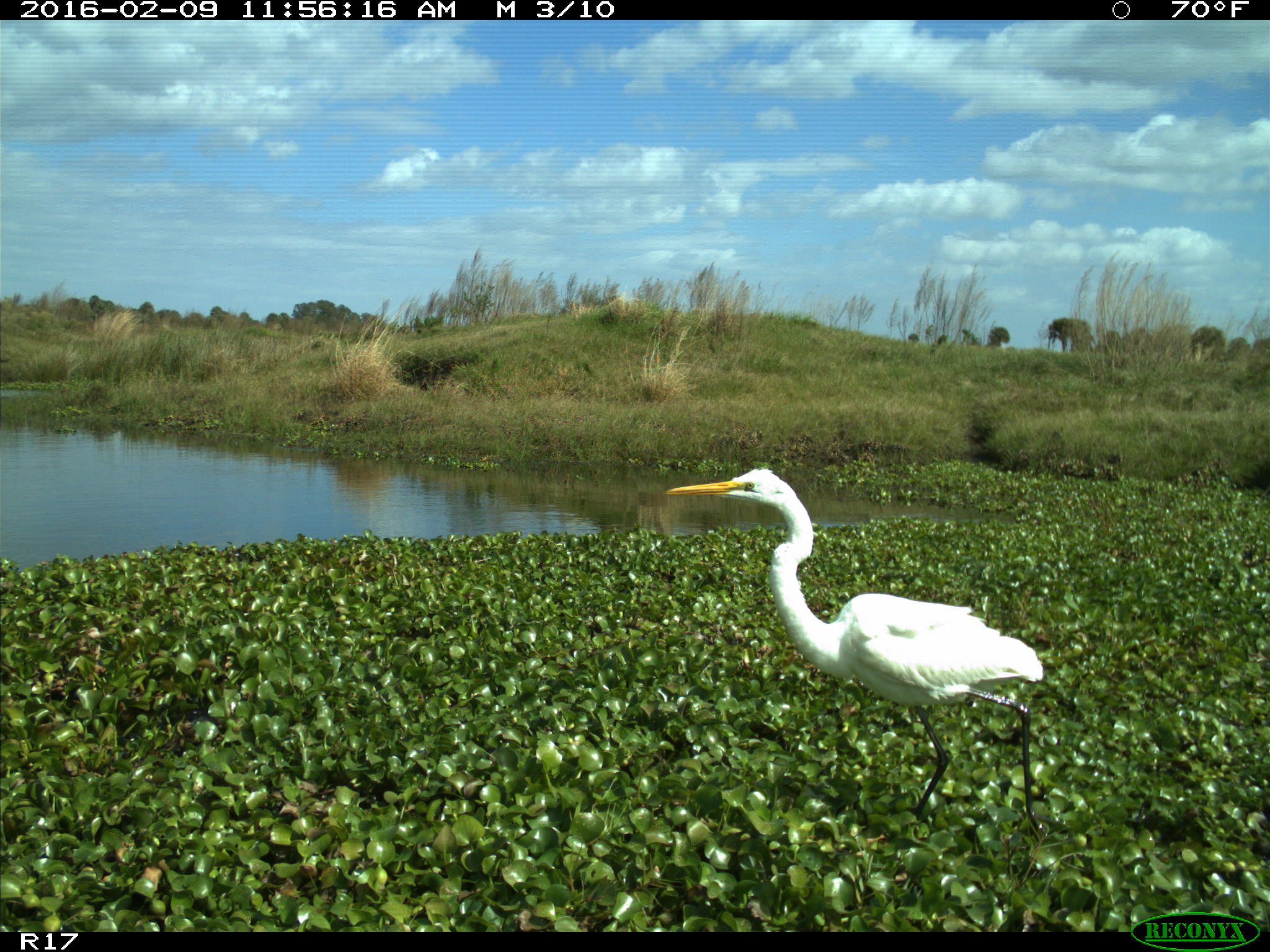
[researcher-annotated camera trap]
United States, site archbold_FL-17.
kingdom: Animalia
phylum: Chordata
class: Aves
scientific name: Aves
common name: birds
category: unidentified bird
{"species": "unidentified bird (birds) (Aves)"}